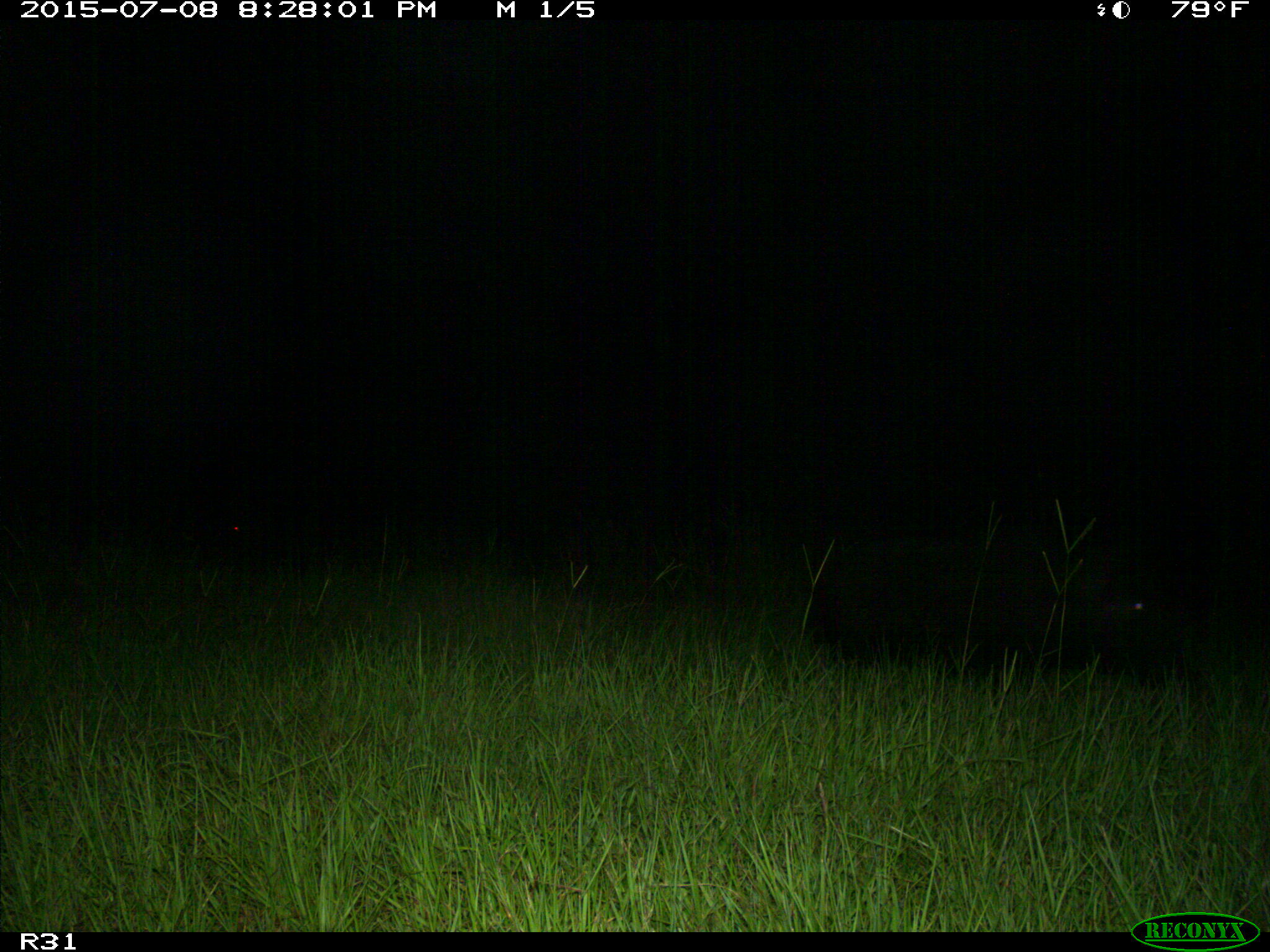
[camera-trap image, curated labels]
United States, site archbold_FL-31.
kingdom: Animalia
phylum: Chordata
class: Mammalia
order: Artiodactyla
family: Suidae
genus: Sus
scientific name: Sus scrofa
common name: wild boar